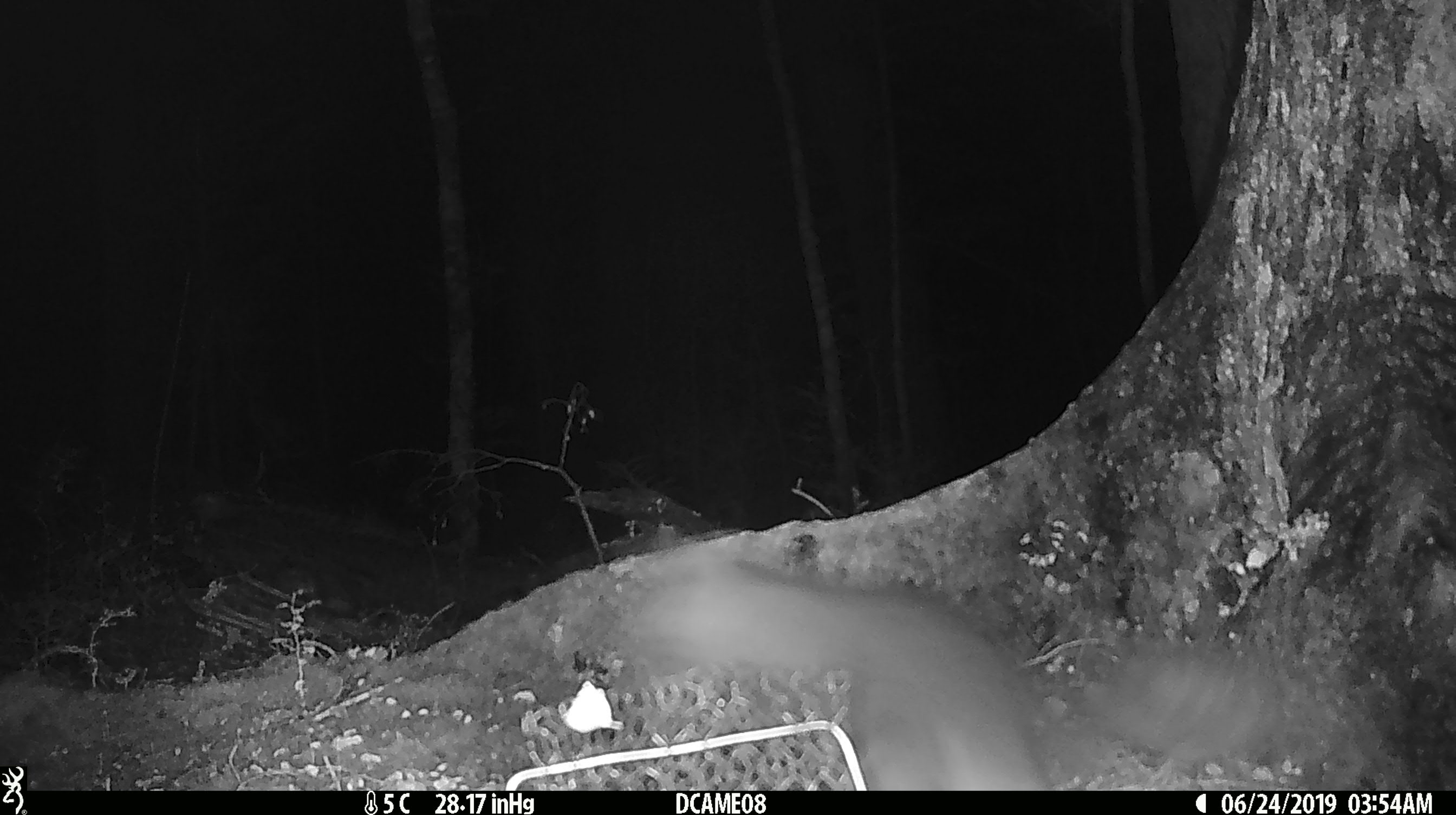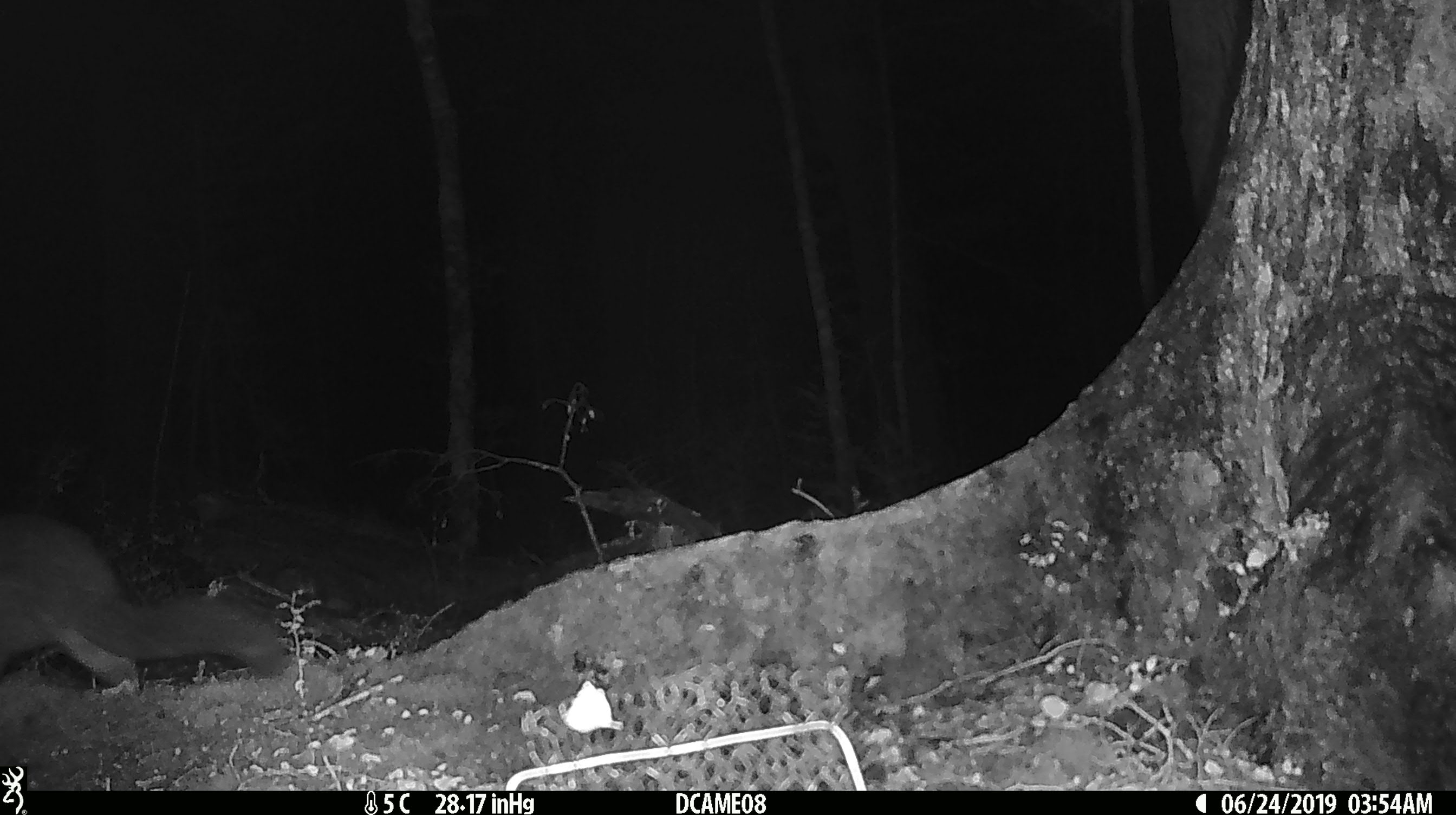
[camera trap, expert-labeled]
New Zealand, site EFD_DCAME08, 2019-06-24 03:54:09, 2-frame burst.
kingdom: Animalia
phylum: Chordata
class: Mammalia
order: Diprotodontia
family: Phalangeridae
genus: Trichosurus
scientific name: Trichosurus vulpecula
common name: common brushtail possum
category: possum